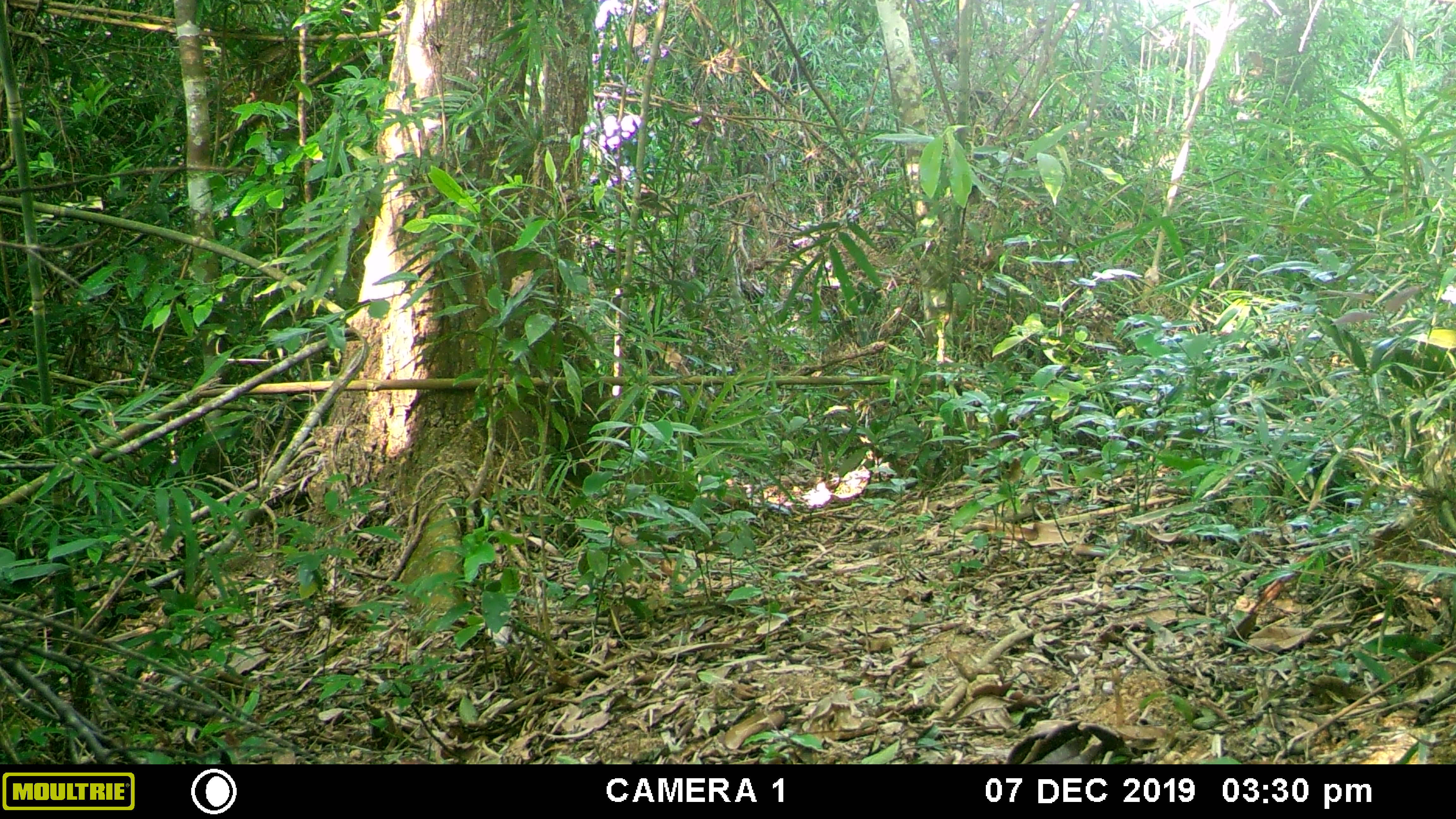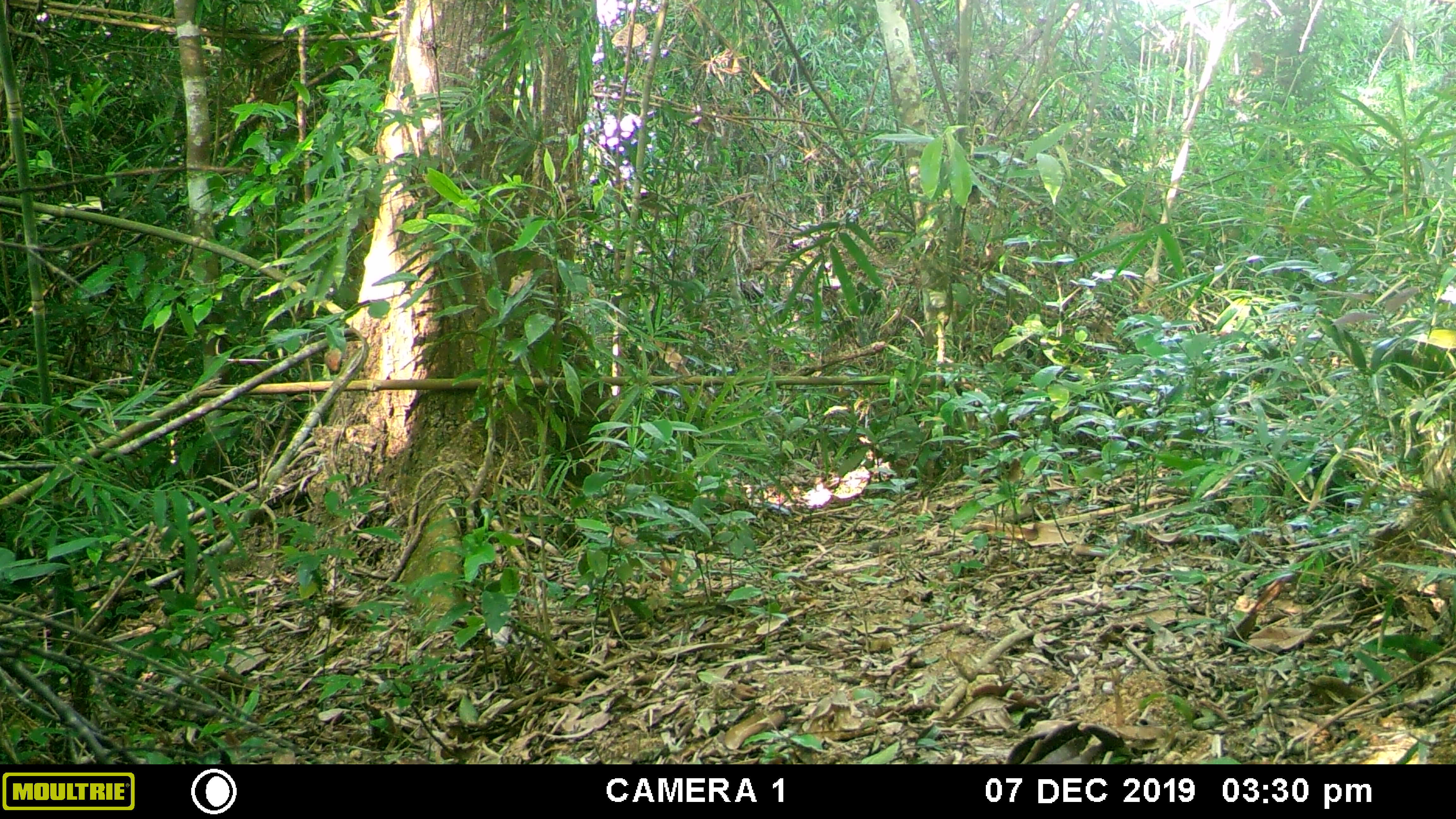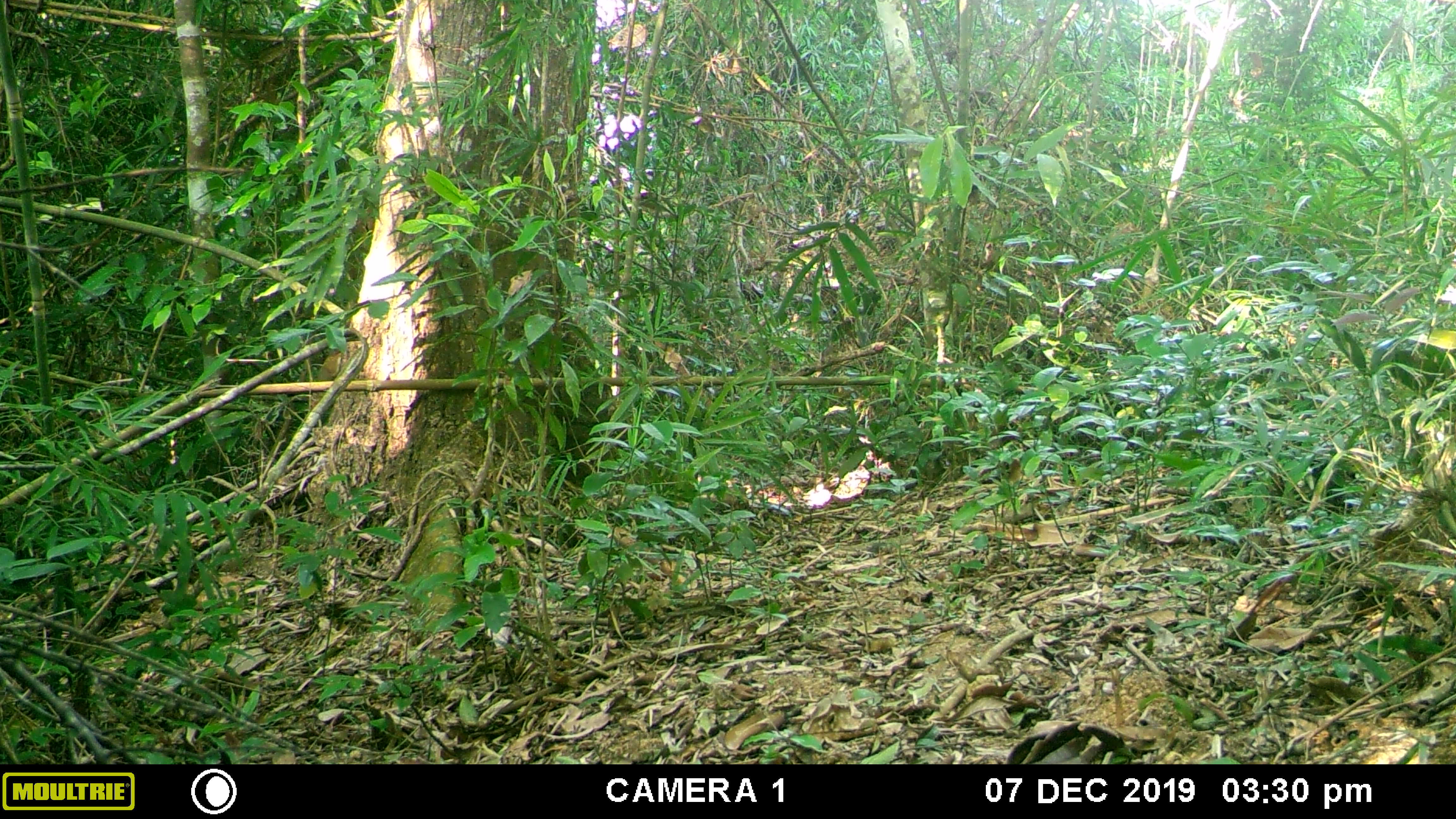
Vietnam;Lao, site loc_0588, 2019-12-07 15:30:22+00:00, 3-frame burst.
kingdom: Animalia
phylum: Chordata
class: Mammalia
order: Artiodactyla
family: Cervidae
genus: Muntiacus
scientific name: Muntiacus rooseveltorum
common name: roosevelt's muntjac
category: roosevelts muntjac group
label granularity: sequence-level